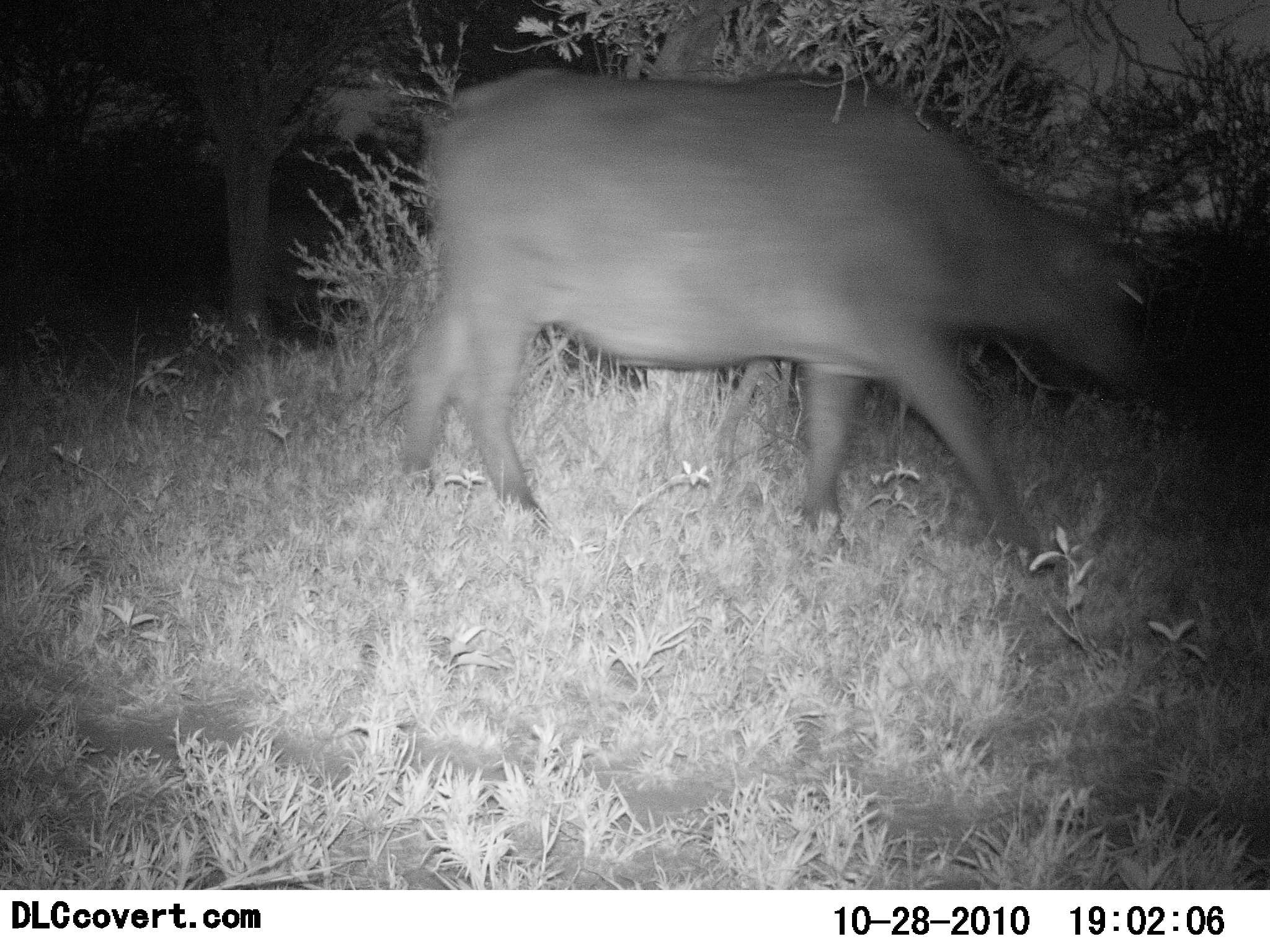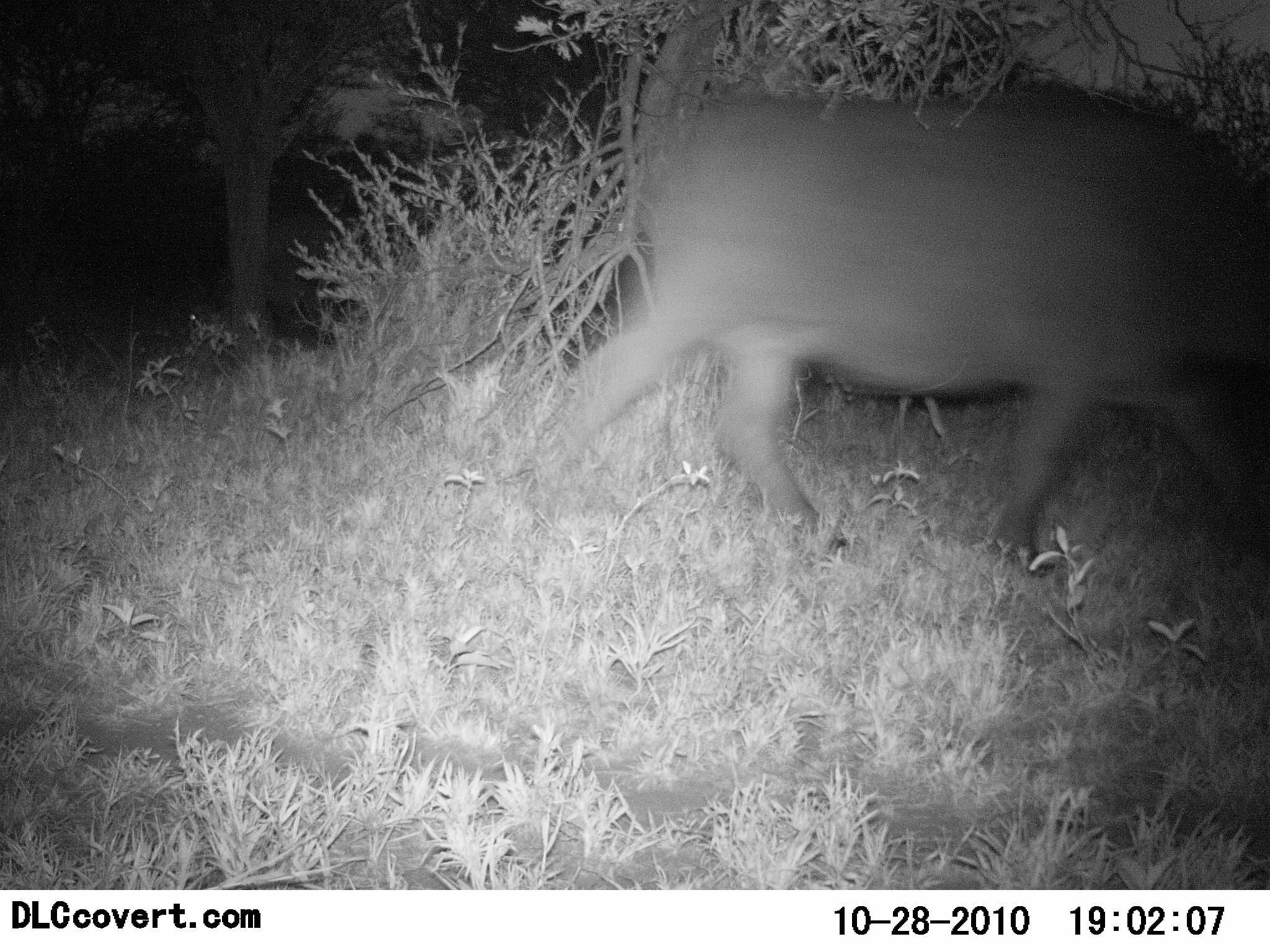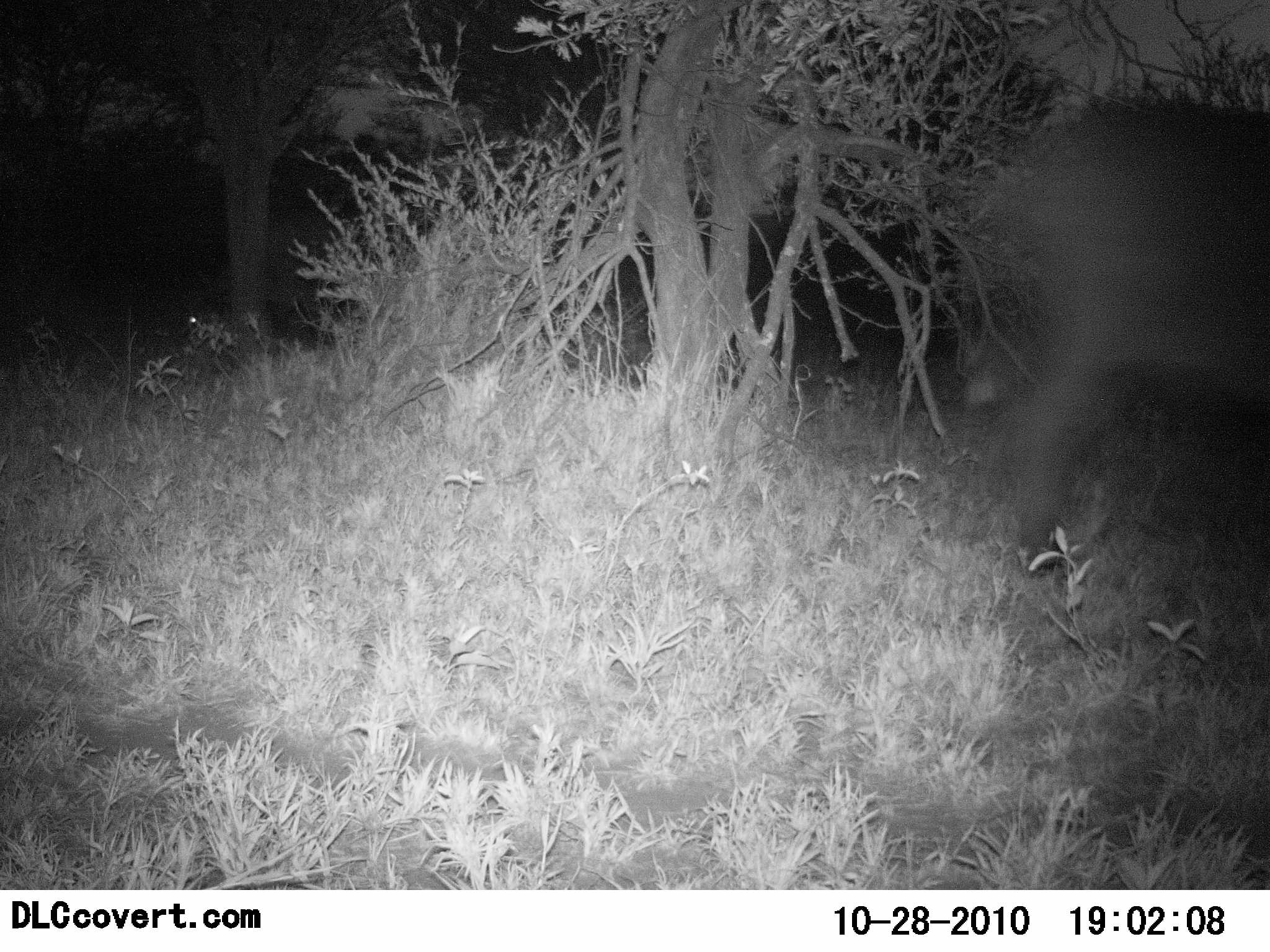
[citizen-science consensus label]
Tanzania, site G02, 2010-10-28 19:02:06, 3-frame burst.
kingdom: Animalia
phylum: Chordata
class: Mammalia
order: Artiodactyla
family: Bovidae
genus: Syncerus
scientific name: Syncerus caffer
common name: cape buffalo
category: buffalo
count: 1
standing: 0%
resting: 0%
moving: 100%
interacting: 0%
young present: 7%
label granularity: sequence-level